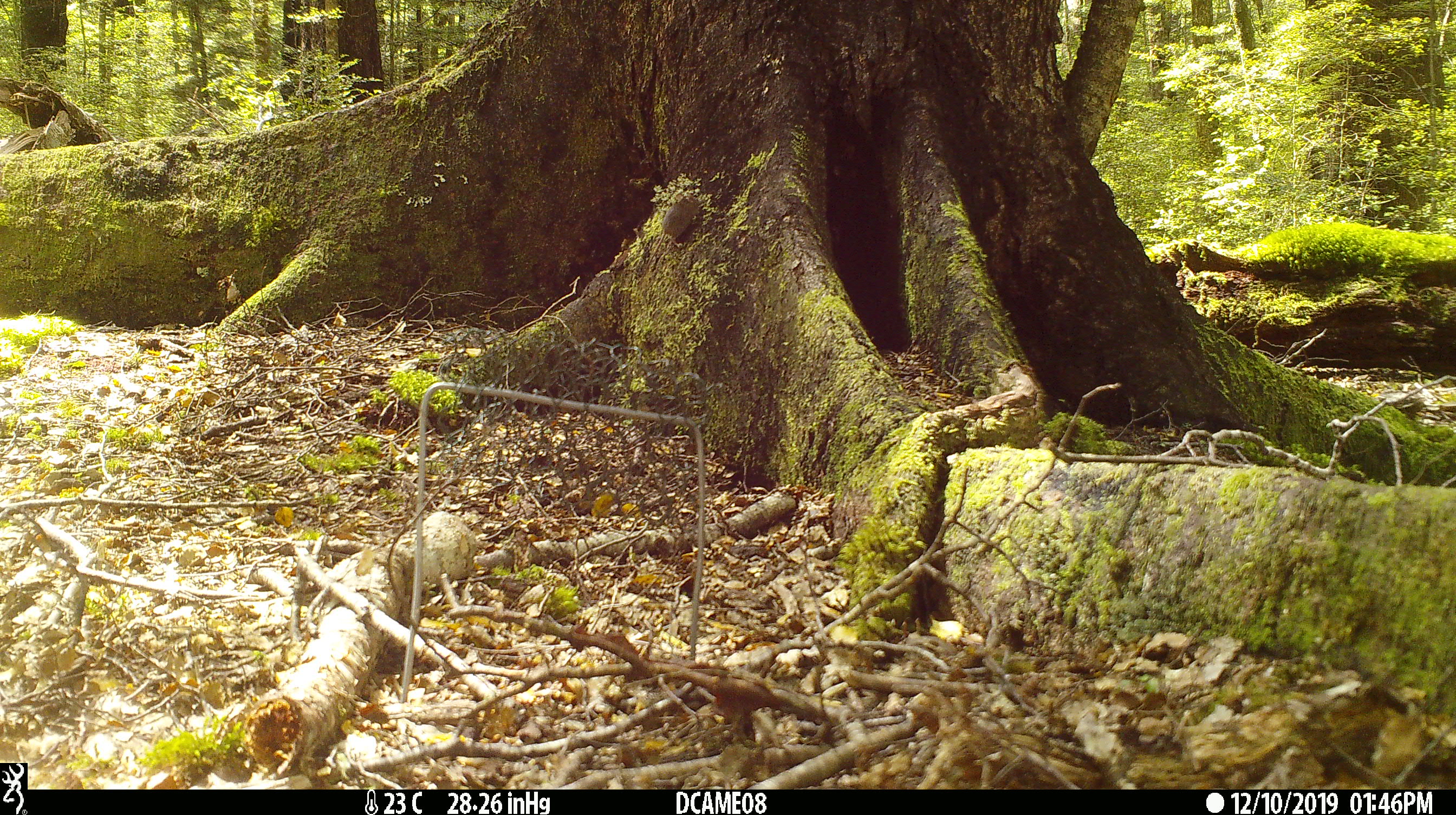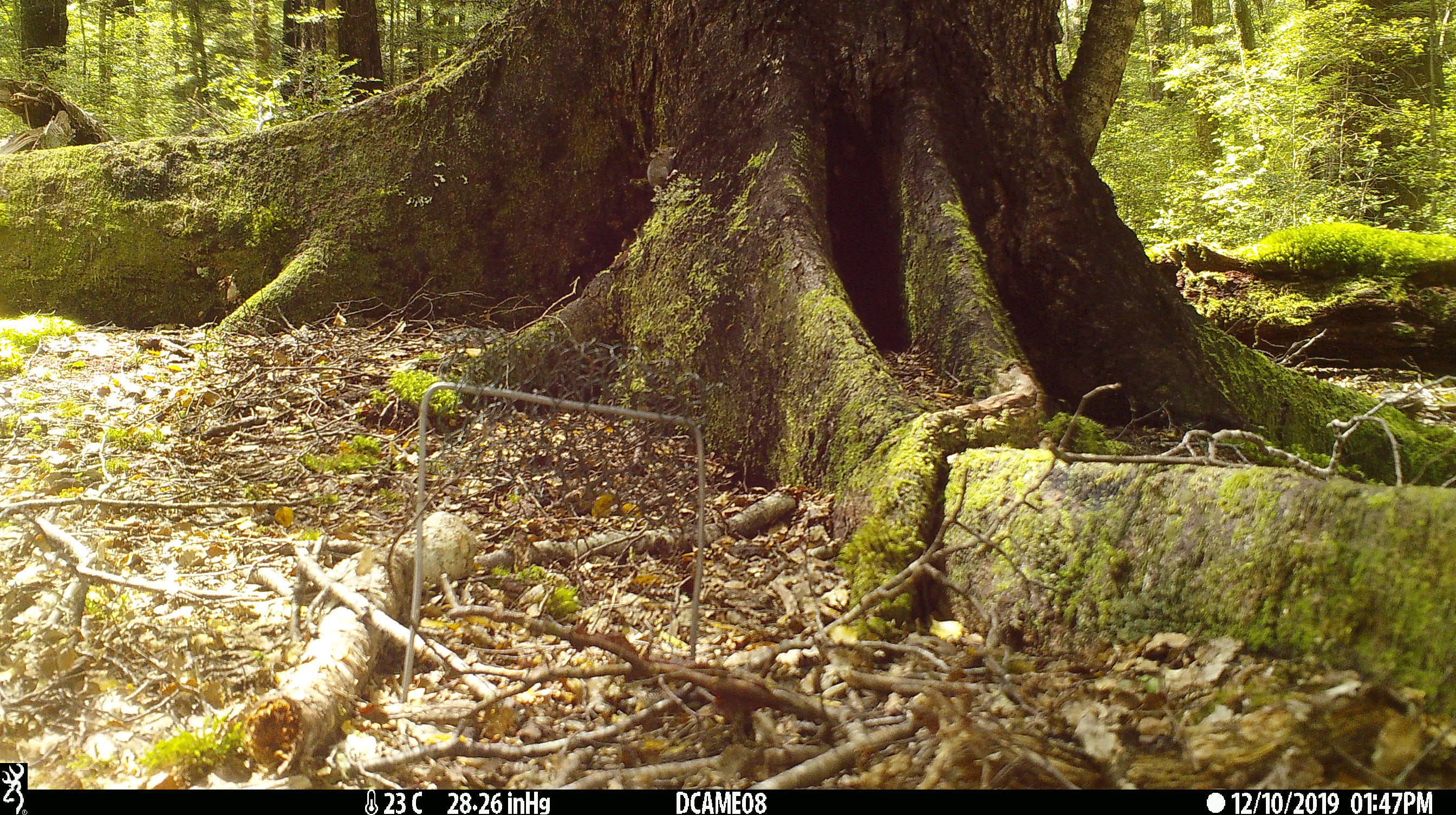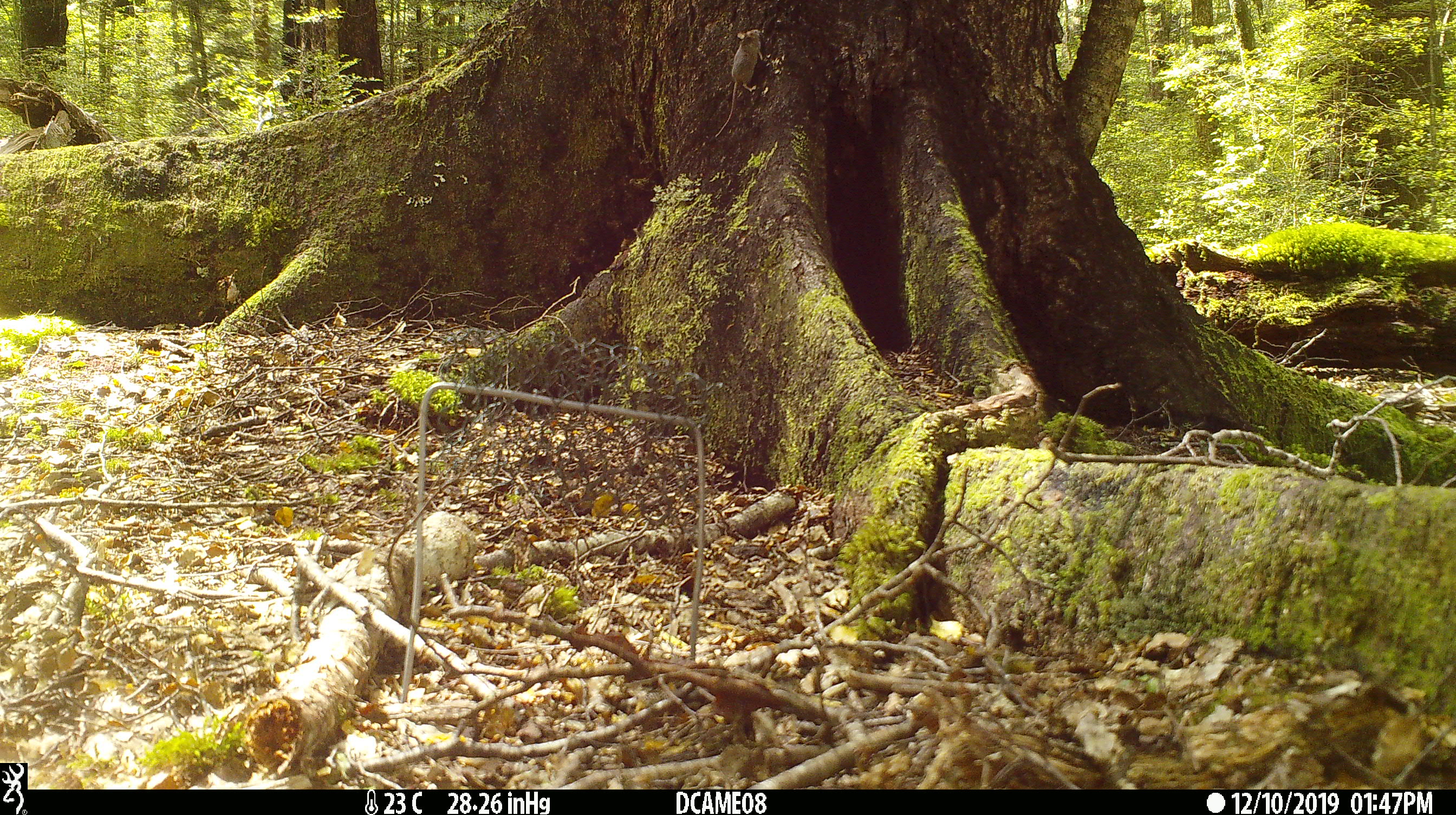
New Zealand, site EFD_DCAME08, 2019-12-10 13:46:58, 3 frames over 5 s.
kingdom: Animalia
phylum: Chordata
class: Mammalia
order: Rodentia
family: Muridae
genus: Mus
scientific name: Mus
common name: mouse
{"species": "mouse (Mus)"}